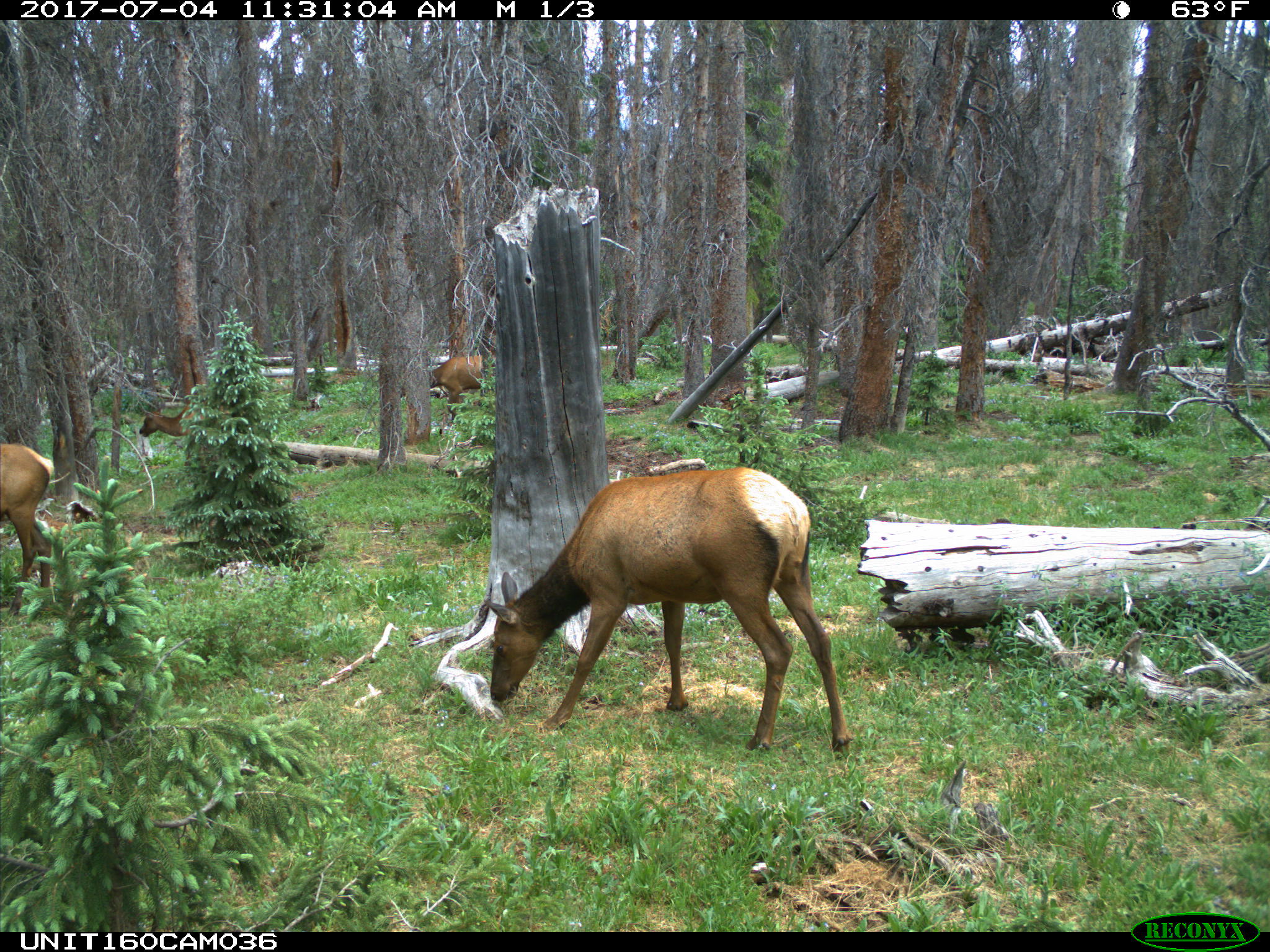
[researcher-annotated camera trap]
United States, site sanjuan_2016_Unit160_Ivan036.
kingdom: Animalia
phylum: Chordata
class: Mammalia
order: Artiodactyla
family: Cervidae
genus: Cervus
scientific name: Cervus elaphus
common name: red deer